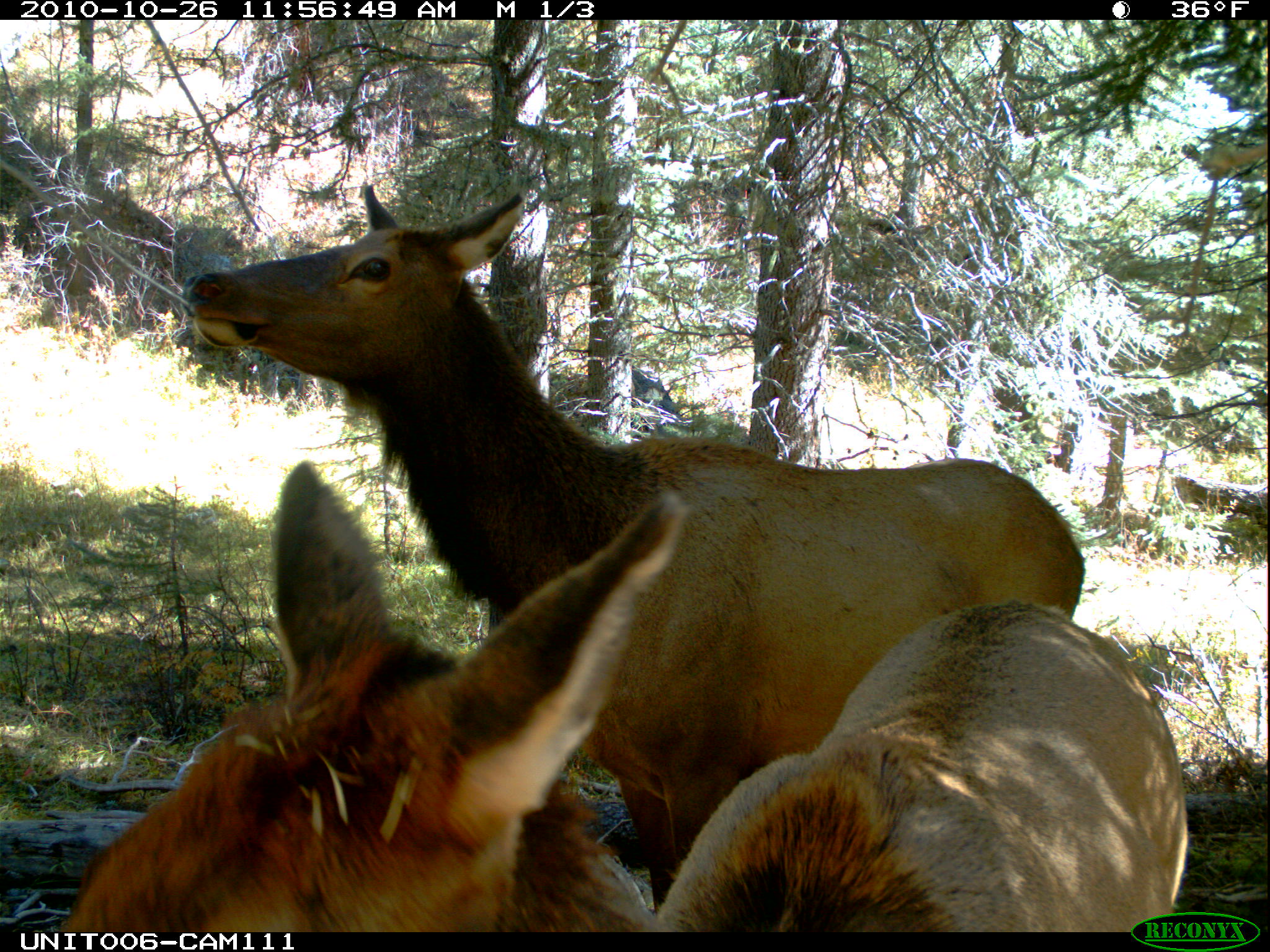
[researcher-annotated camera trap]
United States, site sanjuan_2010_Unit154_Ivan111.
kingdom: Animalia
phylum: Chordata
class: Mammalia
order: Artiodactyla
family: Cervidae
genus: Cervus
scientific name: Cervus elaphus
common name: red deer